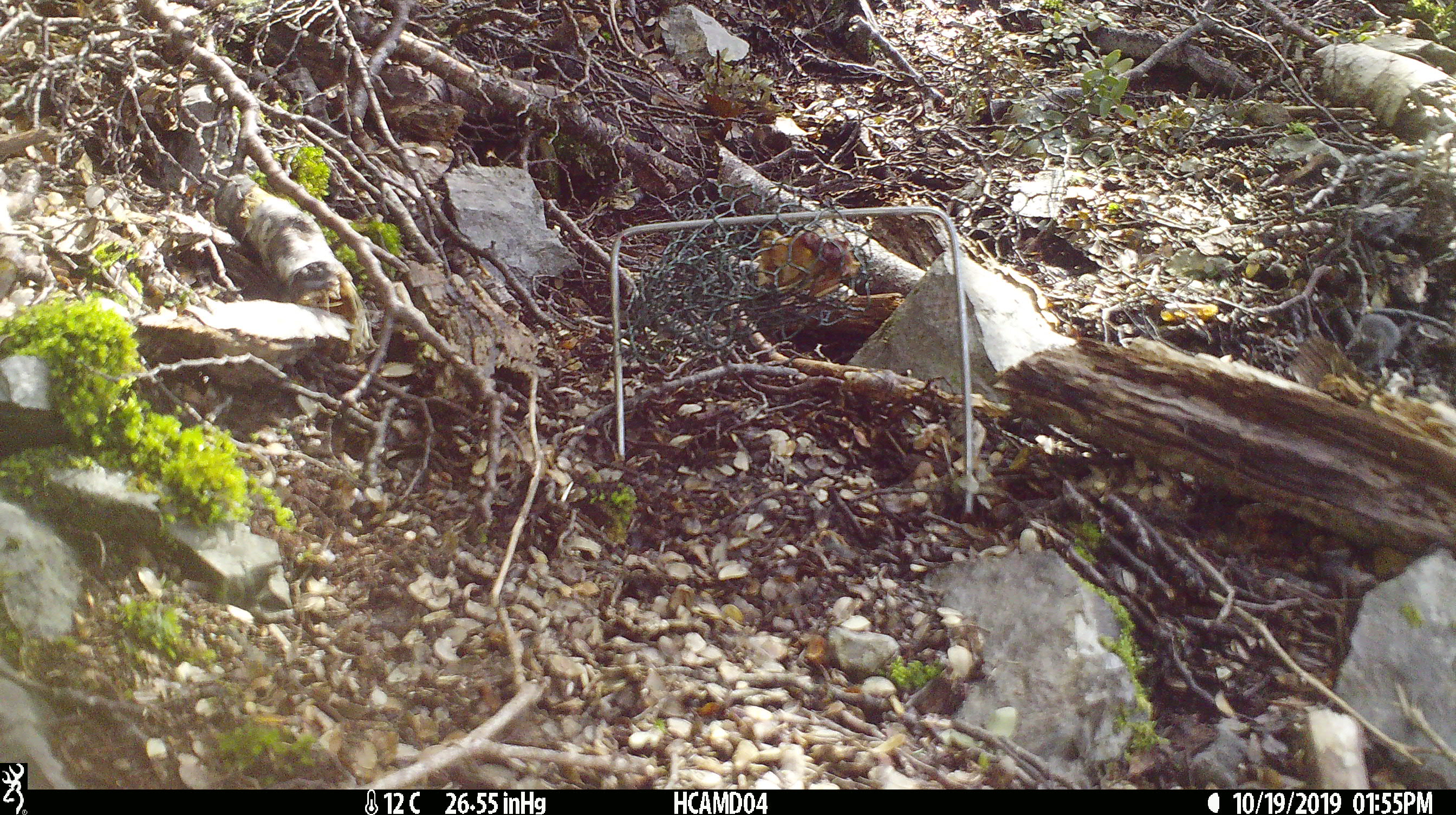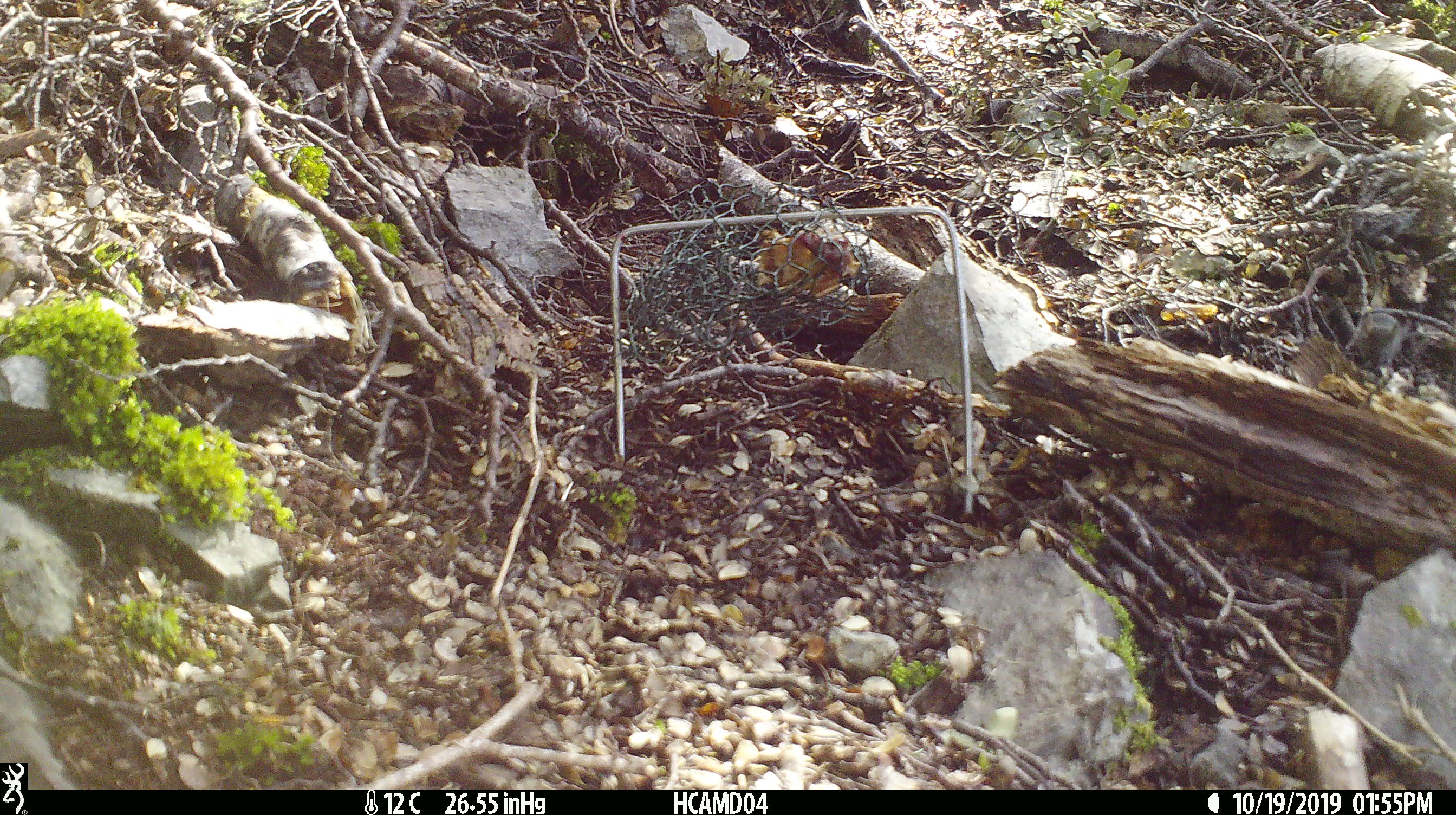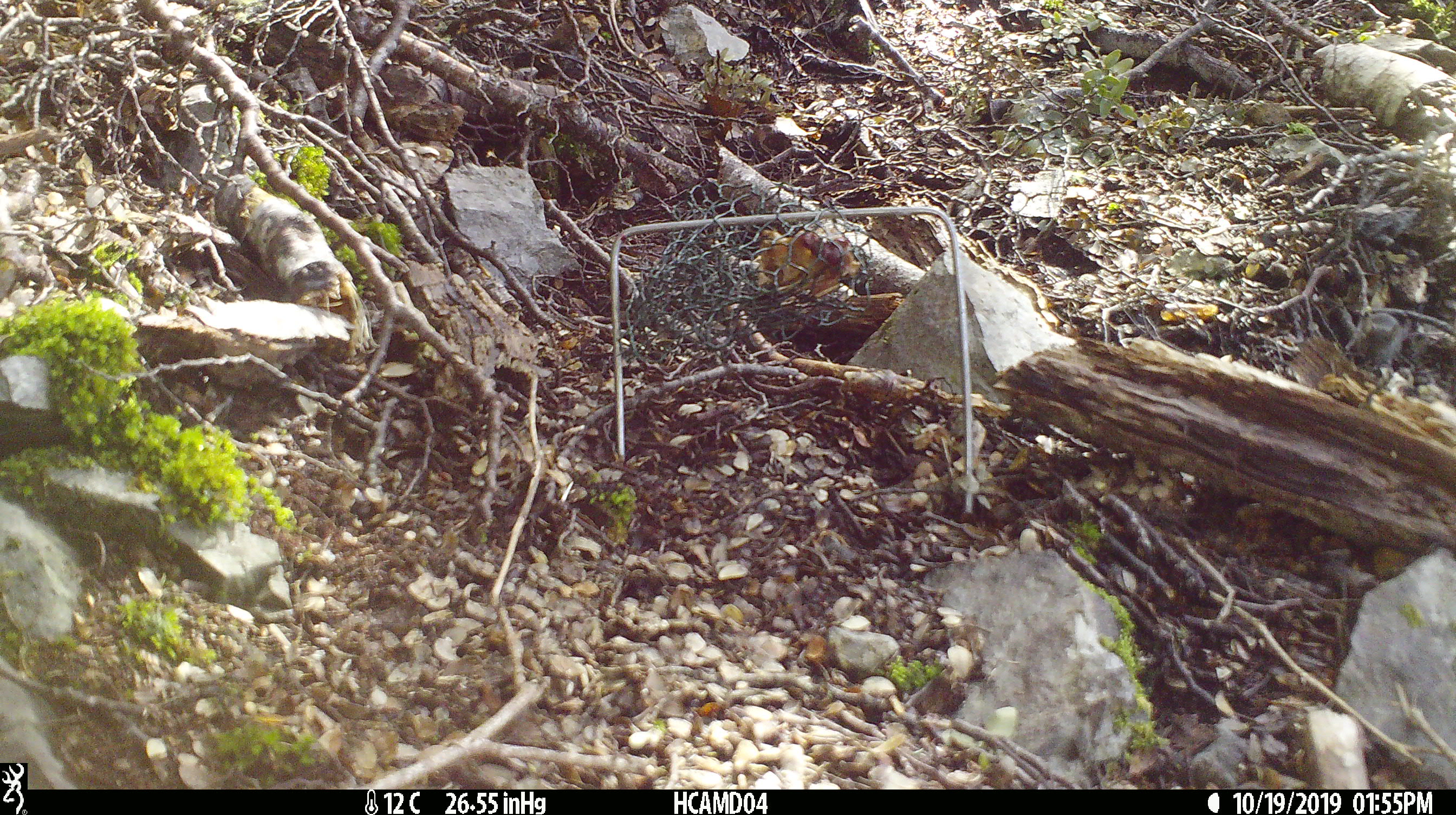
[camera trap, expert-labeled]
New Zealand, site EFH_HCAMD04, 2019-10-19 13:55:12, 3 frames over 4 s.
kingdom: Animalia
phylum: Chordata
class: Mammalia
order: Rodentia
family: Muridae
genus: Mus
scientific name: Mus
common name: mouse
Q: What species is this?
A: Mouse (Mus).